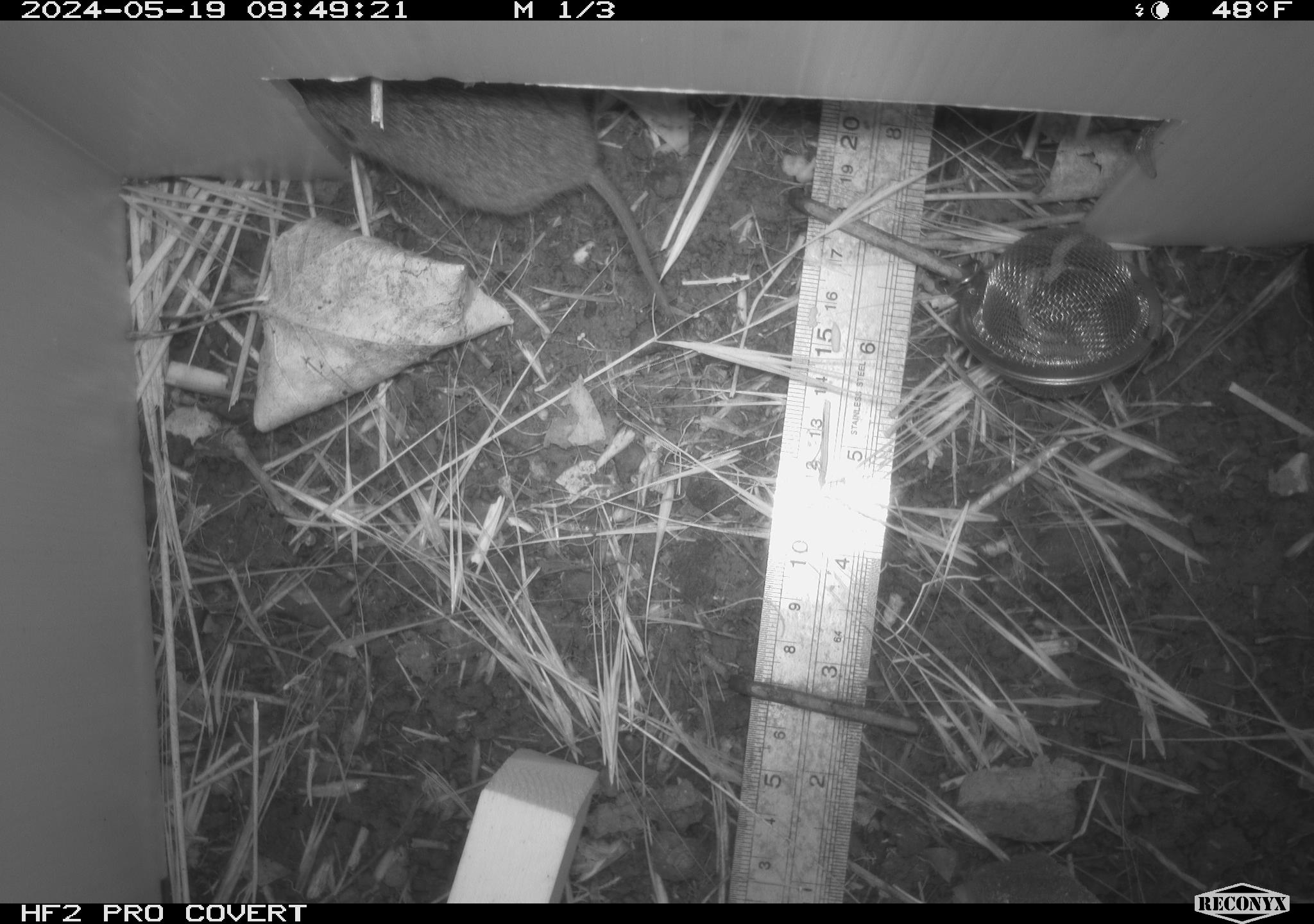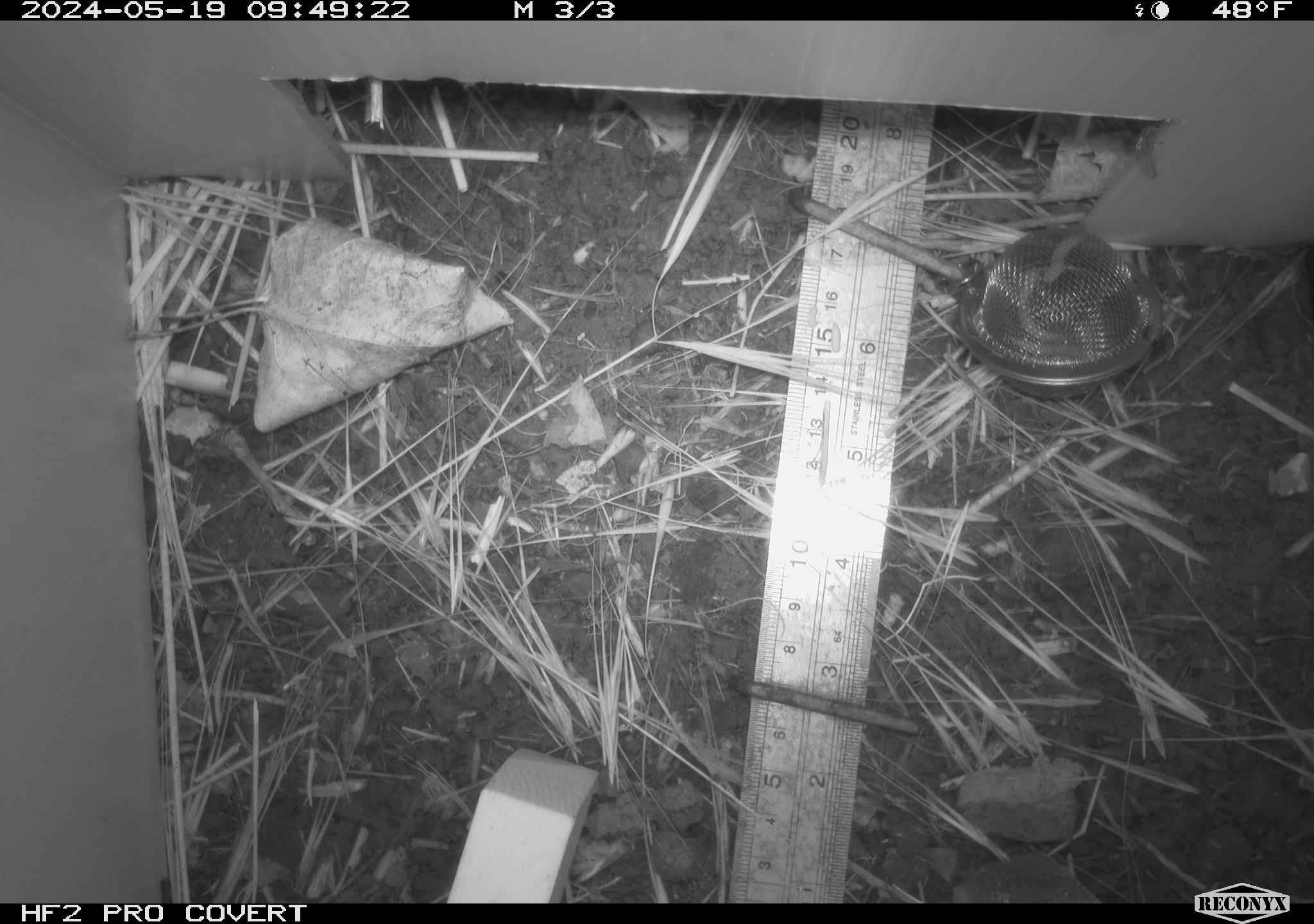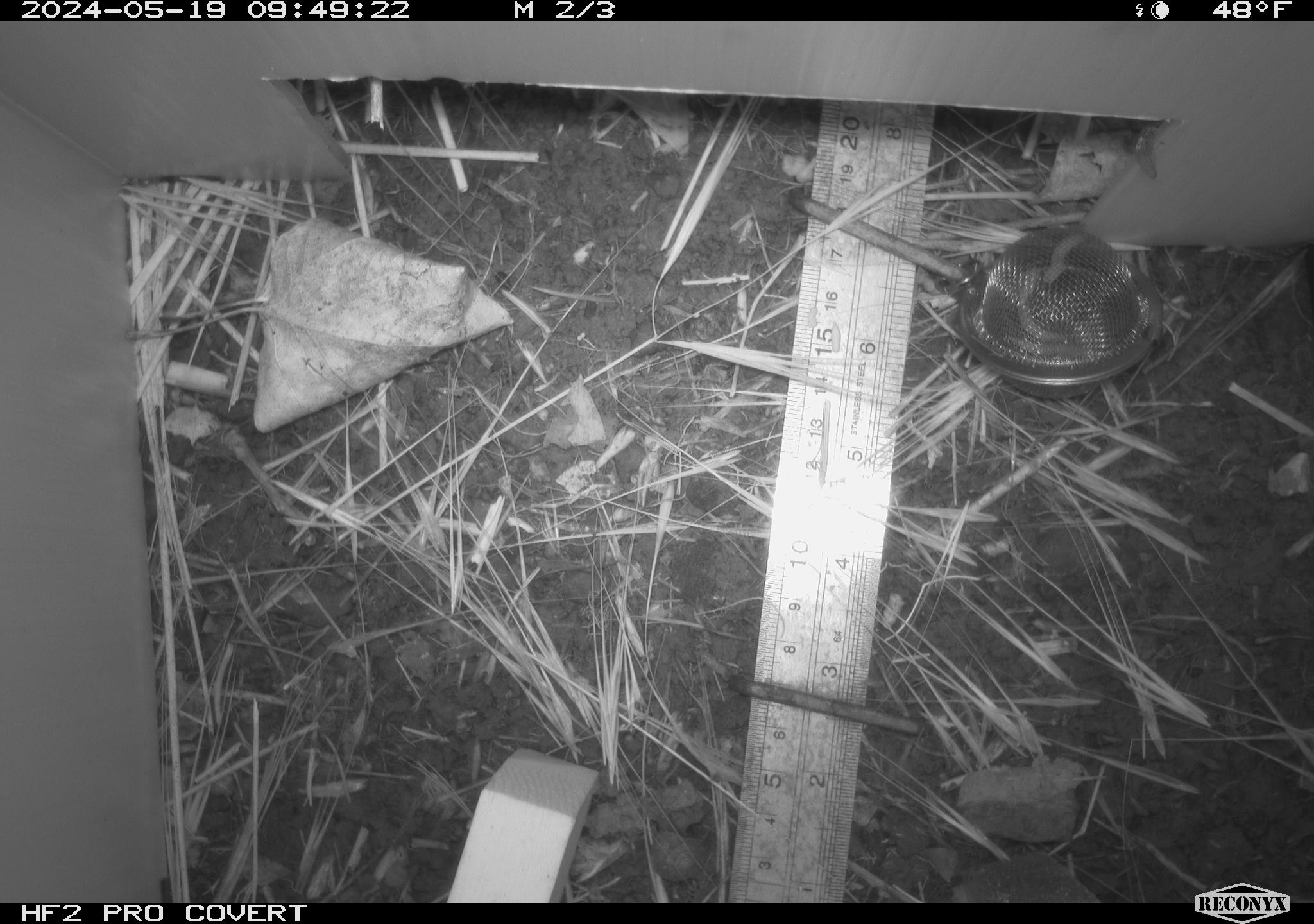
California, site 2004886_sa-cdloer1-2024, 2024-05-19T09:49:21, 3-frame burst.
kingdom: Animalia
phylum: Chordata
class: Mammalia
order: Rodentia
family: Cricetidae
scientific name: Arvicolinae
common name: voles, lemmings, and muskrats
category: arvicolinae subfamily